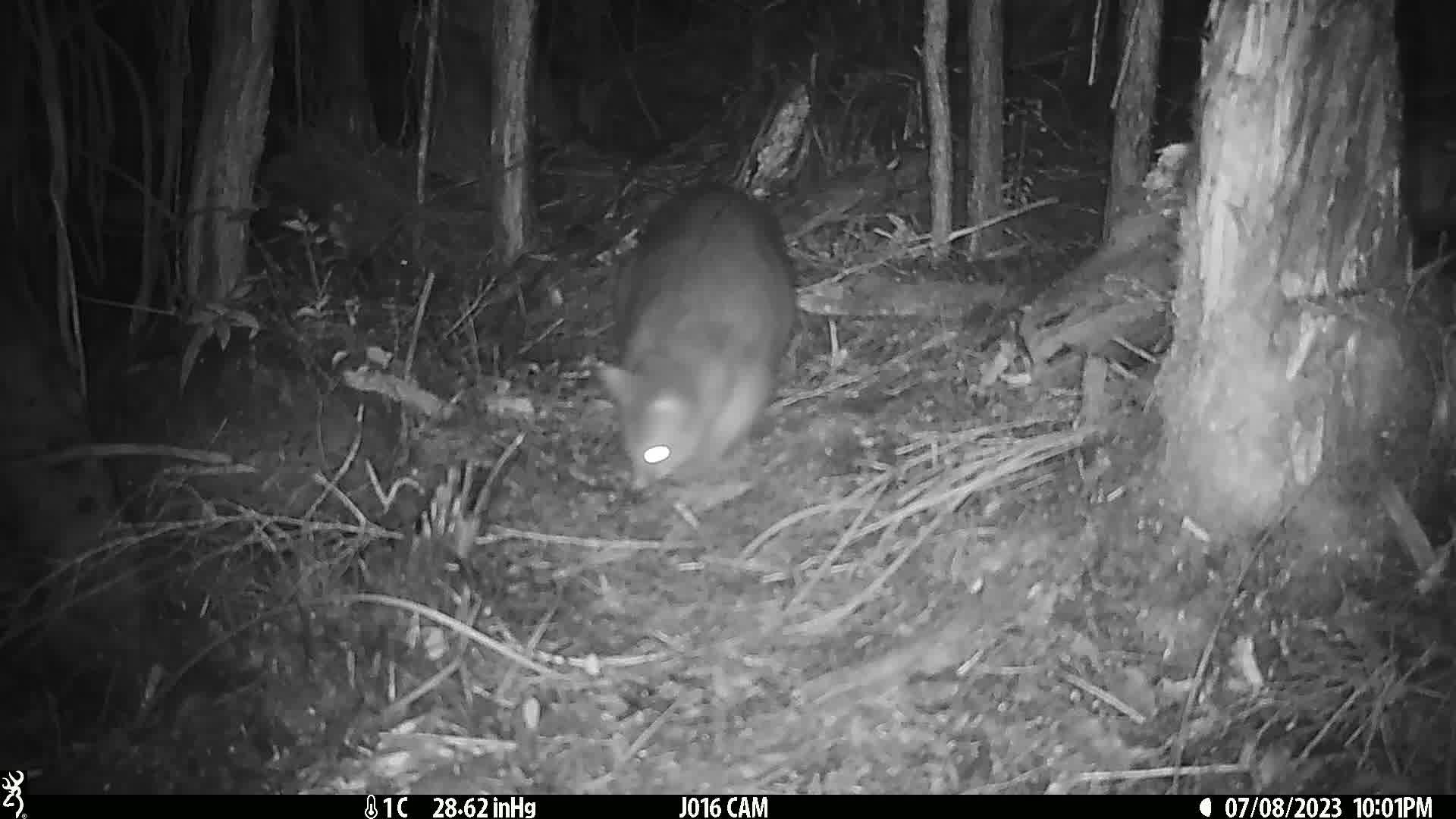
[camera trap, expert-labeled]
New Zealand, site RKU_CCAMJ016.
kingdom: Animalia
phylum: Chordata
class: Mammalia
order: Diprotodontia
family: Phalangeridae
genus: Trichosurus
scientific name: Trichosurus vulpecula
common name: common brushtail possum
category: possum